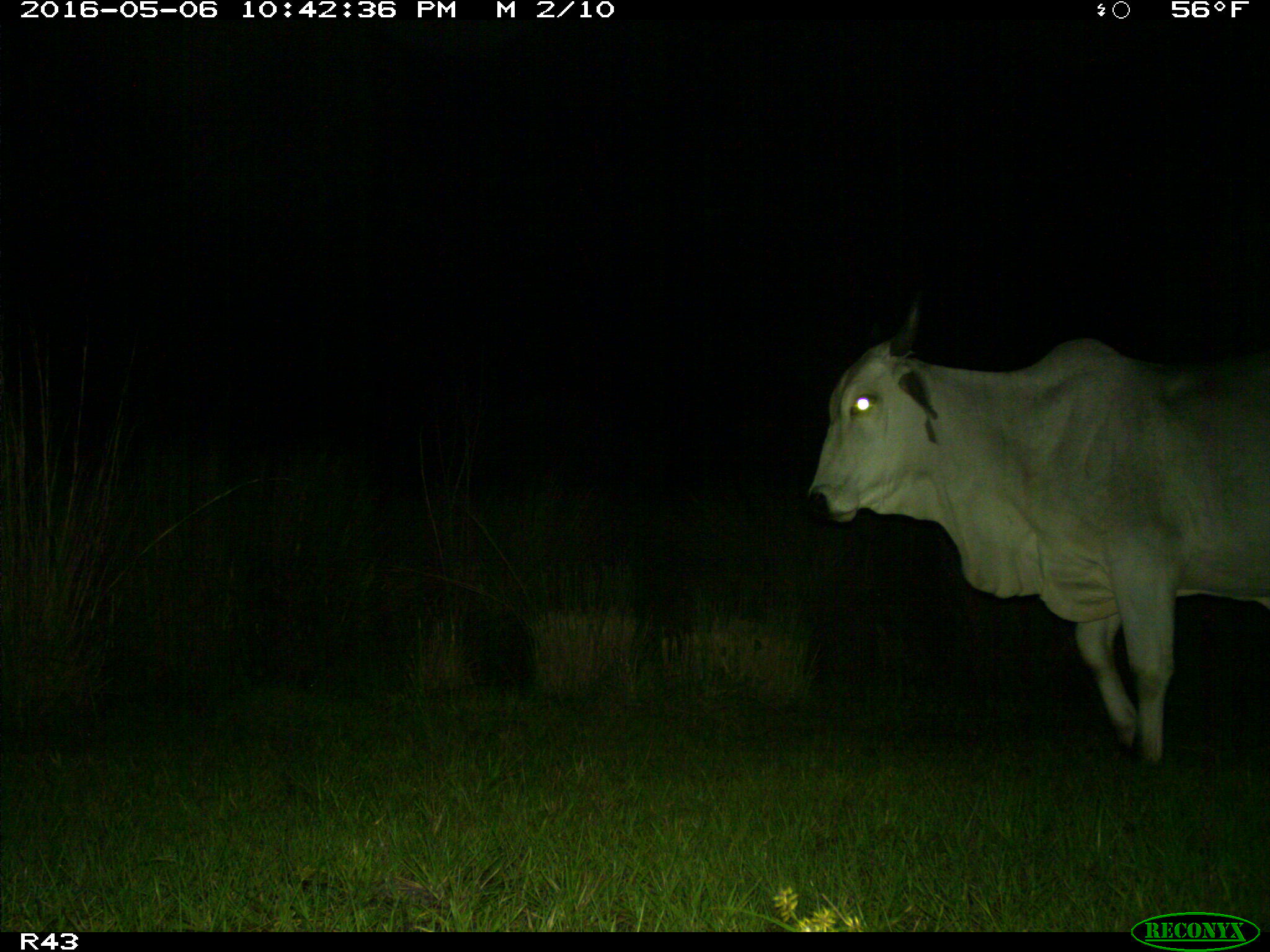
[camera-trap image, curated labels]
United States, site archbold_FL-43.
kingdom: Animalia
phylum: Chordata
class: Mammalia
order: Artiodactyla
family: Bovidae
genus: Bos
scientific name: Bos taurus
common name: domestic cow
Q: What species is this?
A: Bos taurus (domestic cow).